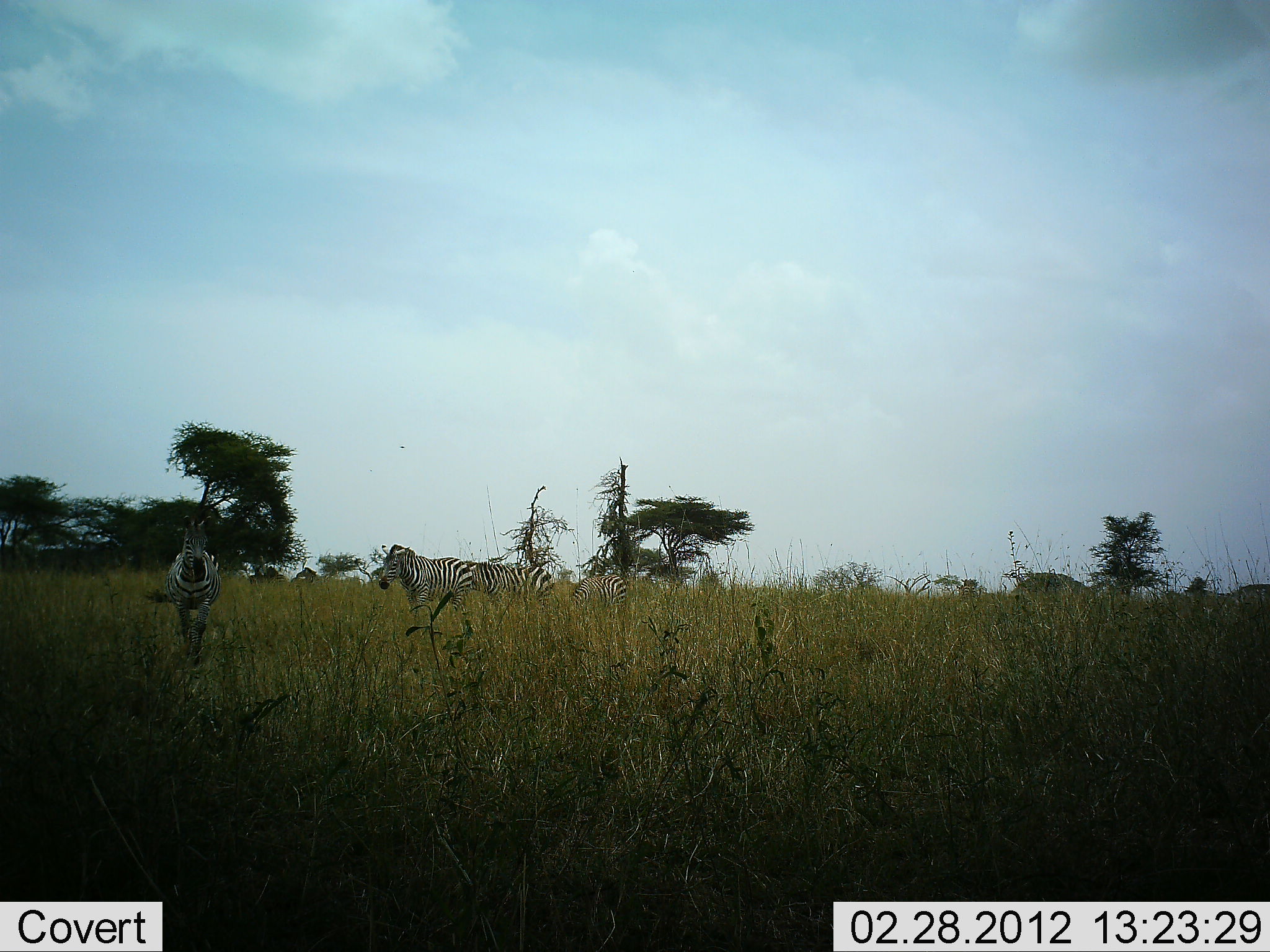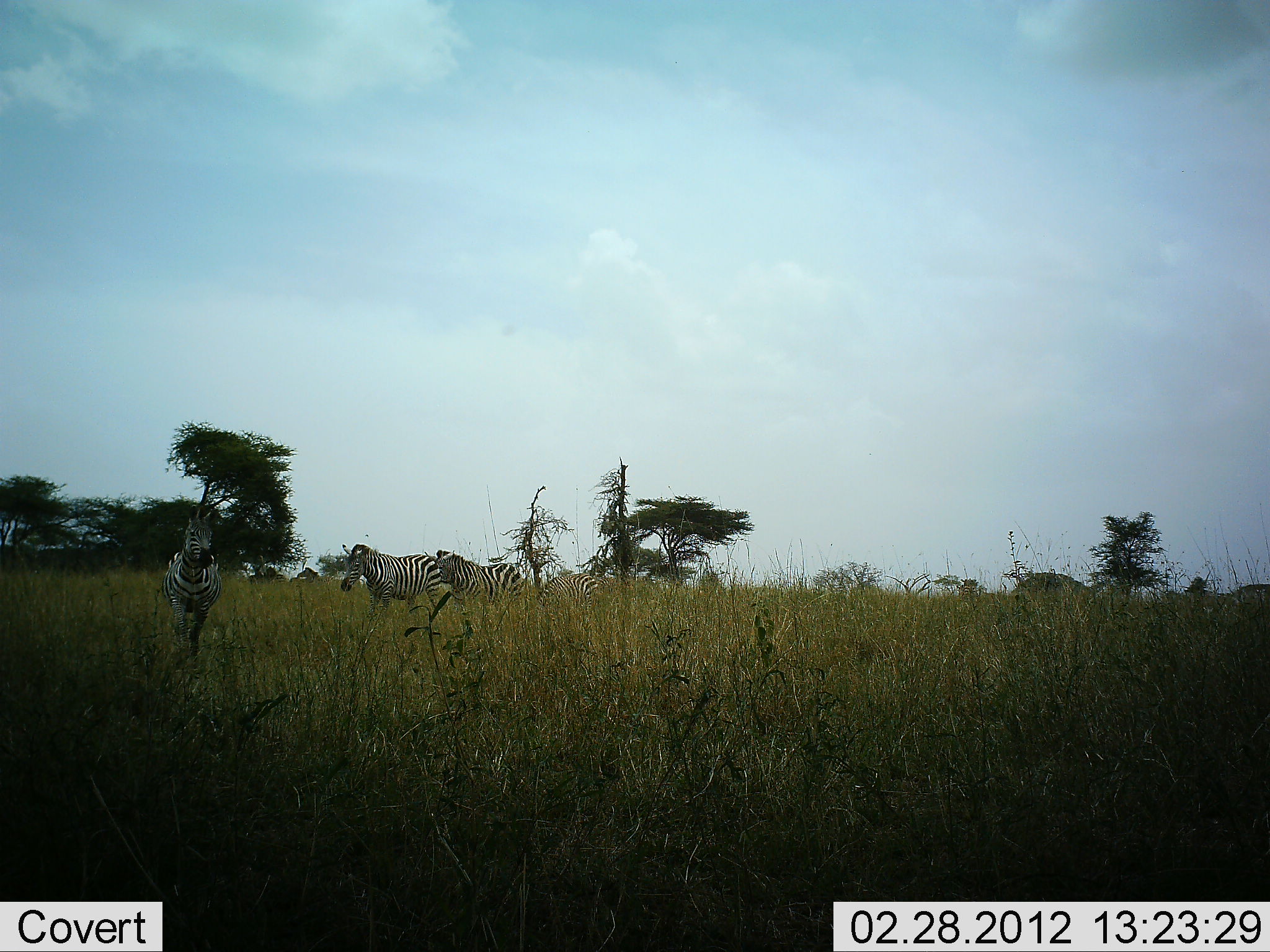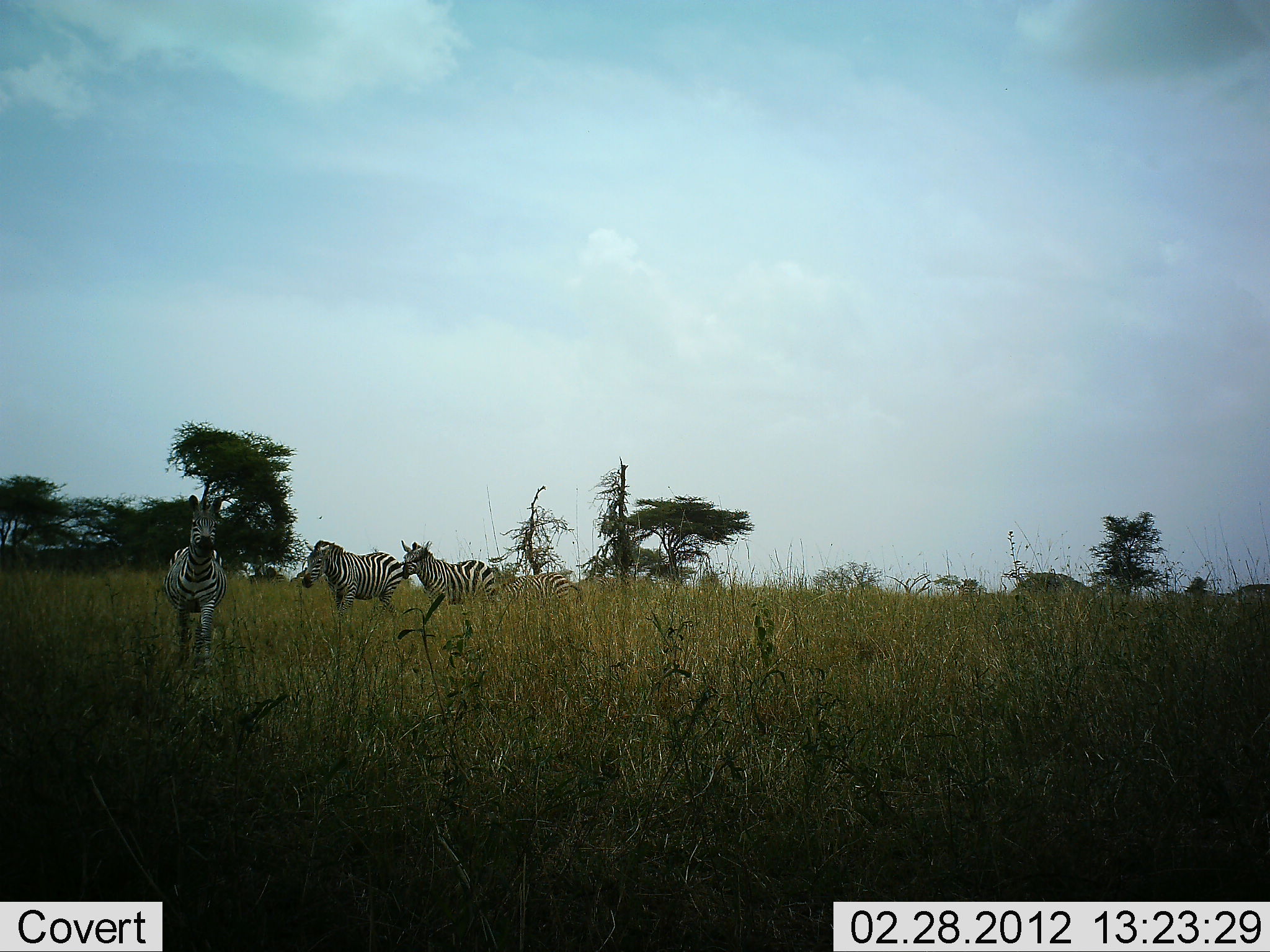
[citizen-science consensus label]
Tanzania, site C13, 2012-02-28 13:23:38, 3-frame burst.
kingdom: Animalia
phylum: Chordata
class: Mammalia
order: Perissodactyla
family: Equidae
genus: Equus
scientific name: Equus quagga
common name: plains zebra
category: zebra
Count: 4.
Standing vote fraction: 17%.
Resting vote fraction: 0%.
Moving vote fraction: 94%.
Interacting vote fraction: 0%.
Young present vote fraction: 11%.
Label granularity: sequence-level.